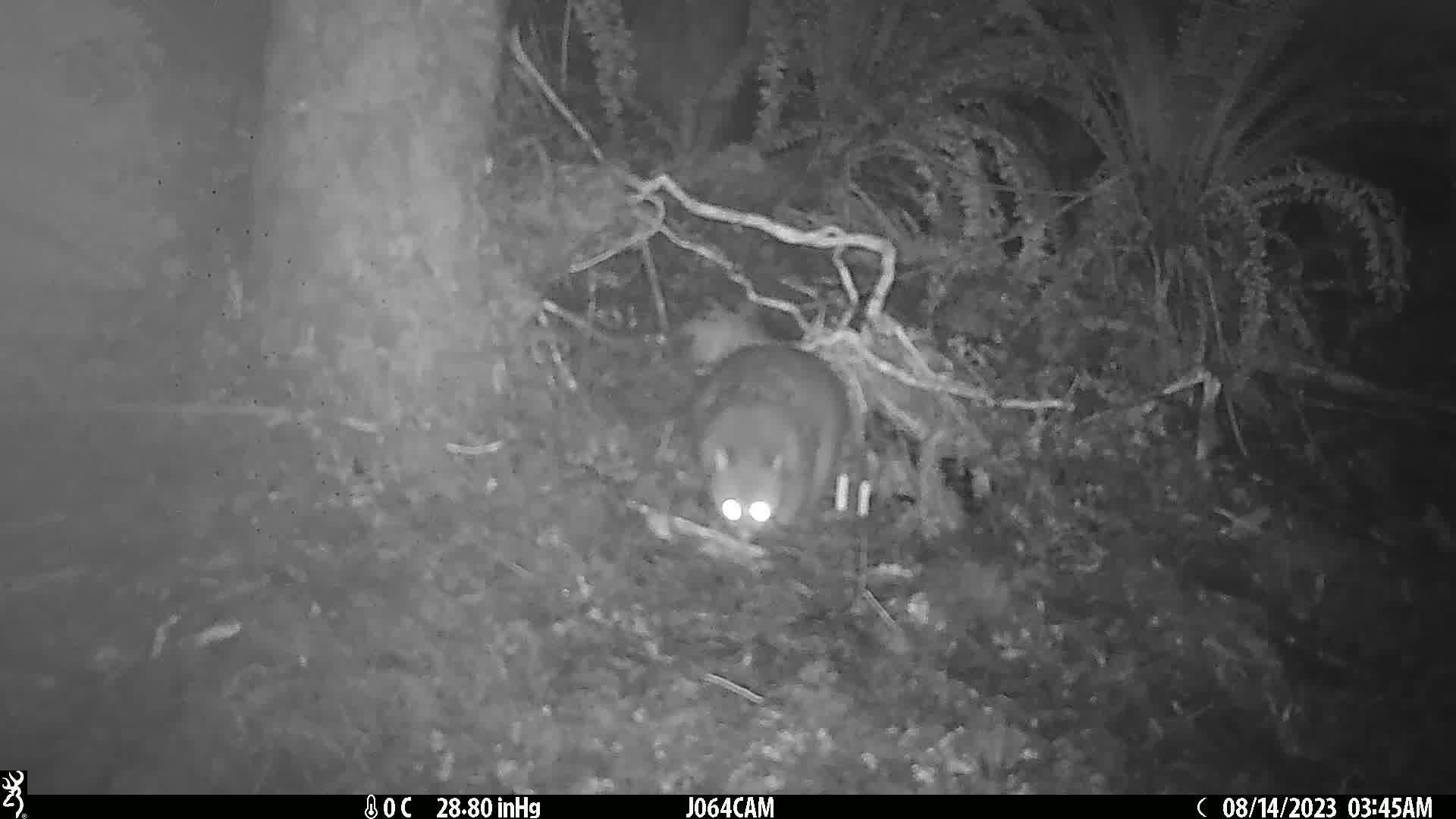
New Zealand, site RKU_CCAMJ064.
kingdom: Animalia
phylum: Chordata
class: Mammalia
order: Diprotodontia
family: Phalangeridae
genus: Trichosurus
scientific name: Trichosurus vulpecula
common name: common brushtail possum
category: possum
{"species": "possum (common brushtail possum) (Trichosurus vulpecula)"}